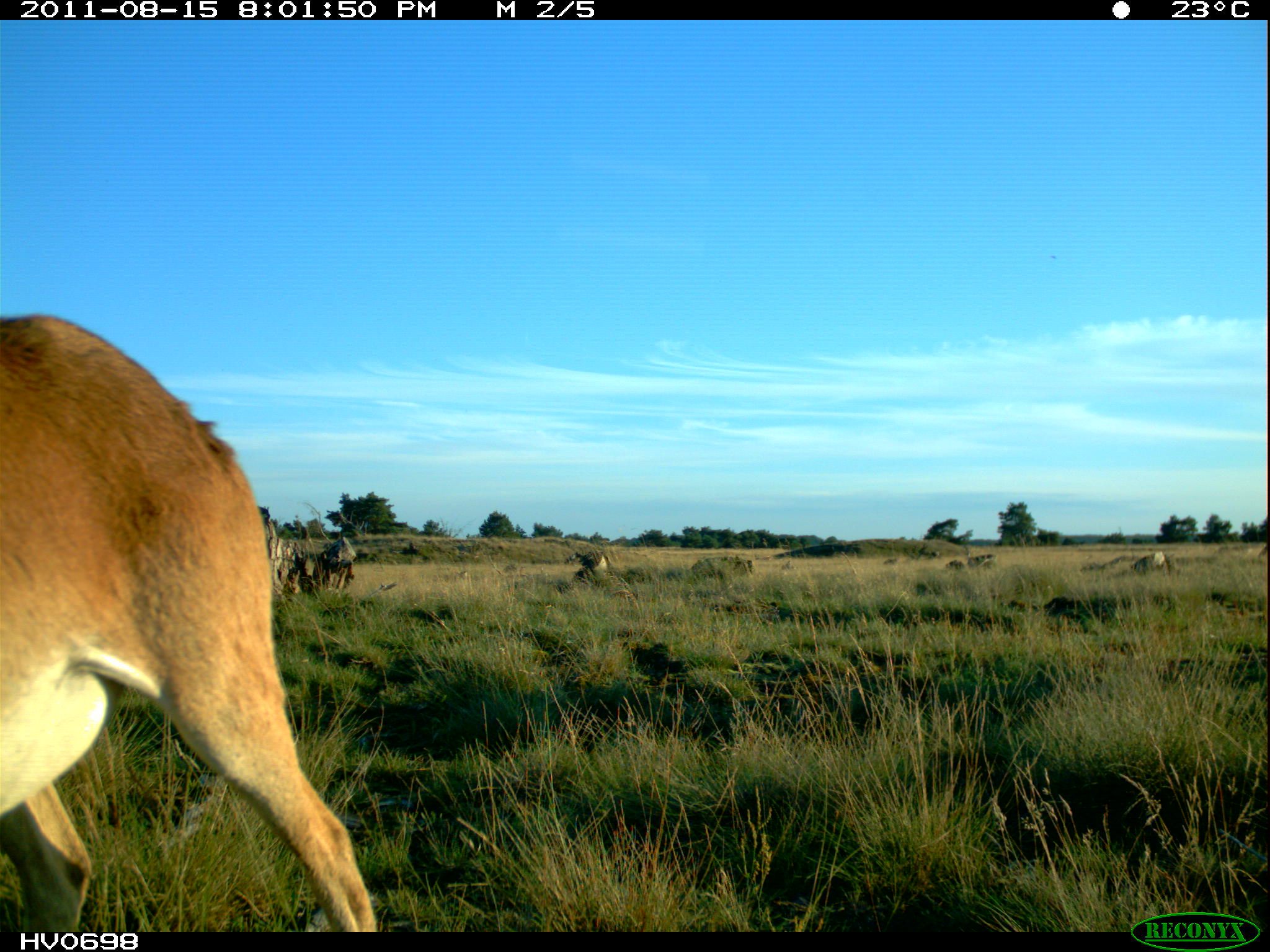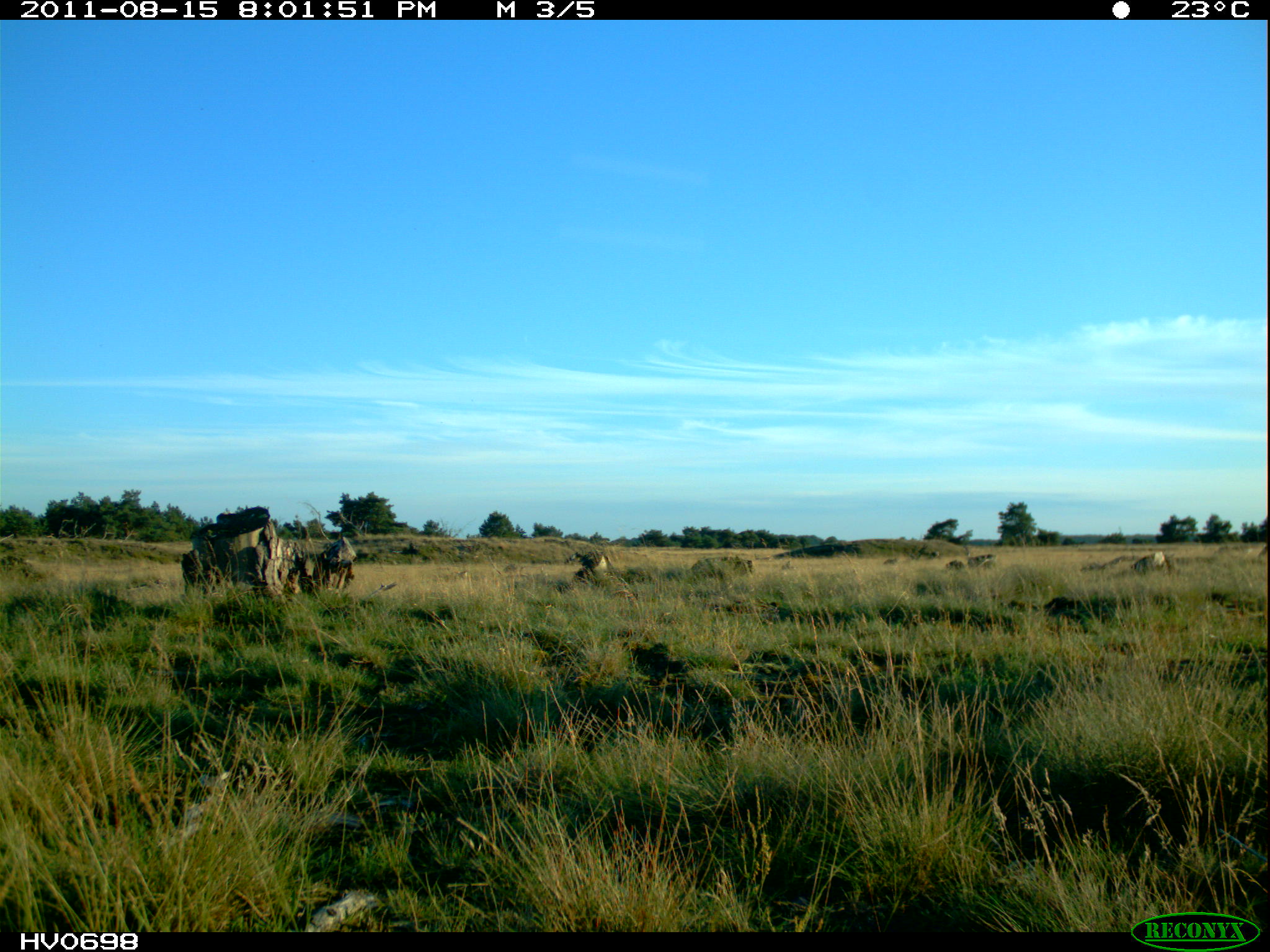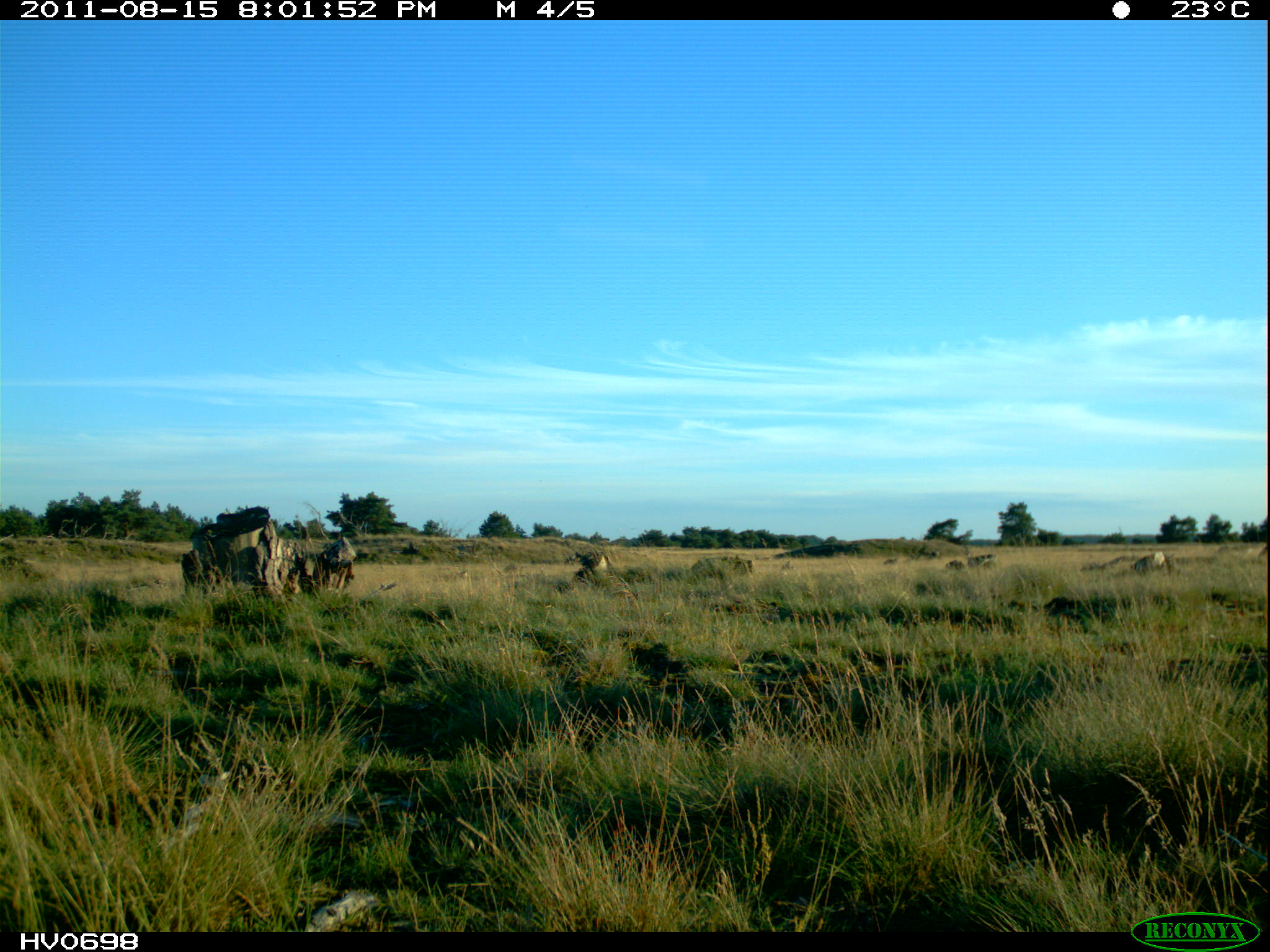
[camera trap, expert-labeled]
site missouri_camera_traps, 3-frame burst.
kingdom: Animalia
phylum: Chordata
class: Mammalia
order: Artiodactyla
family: Bovidae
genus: Ovis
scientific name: Ovis ammon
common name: mouflon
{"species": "mouflon (Ovis ammon)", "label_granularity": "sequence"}